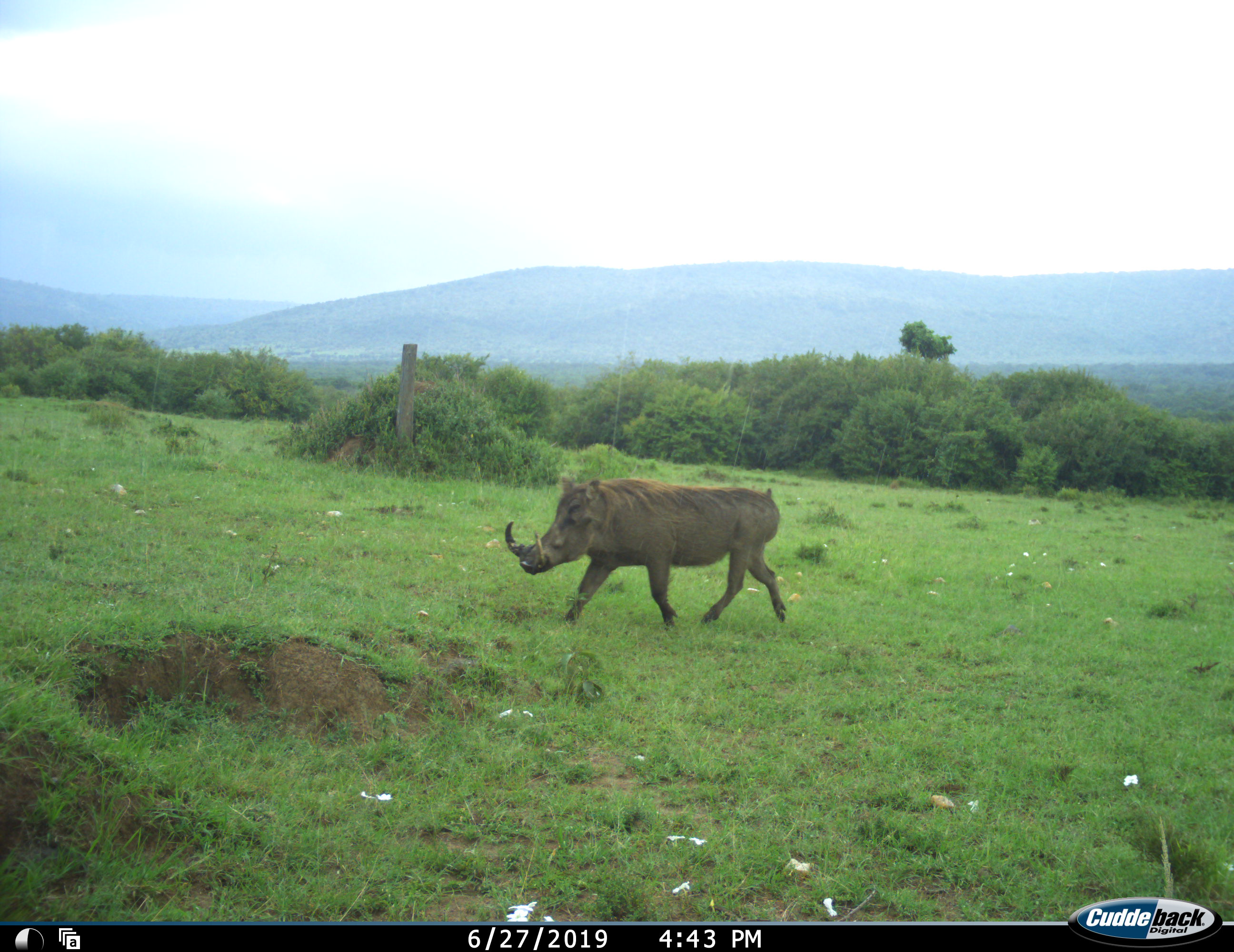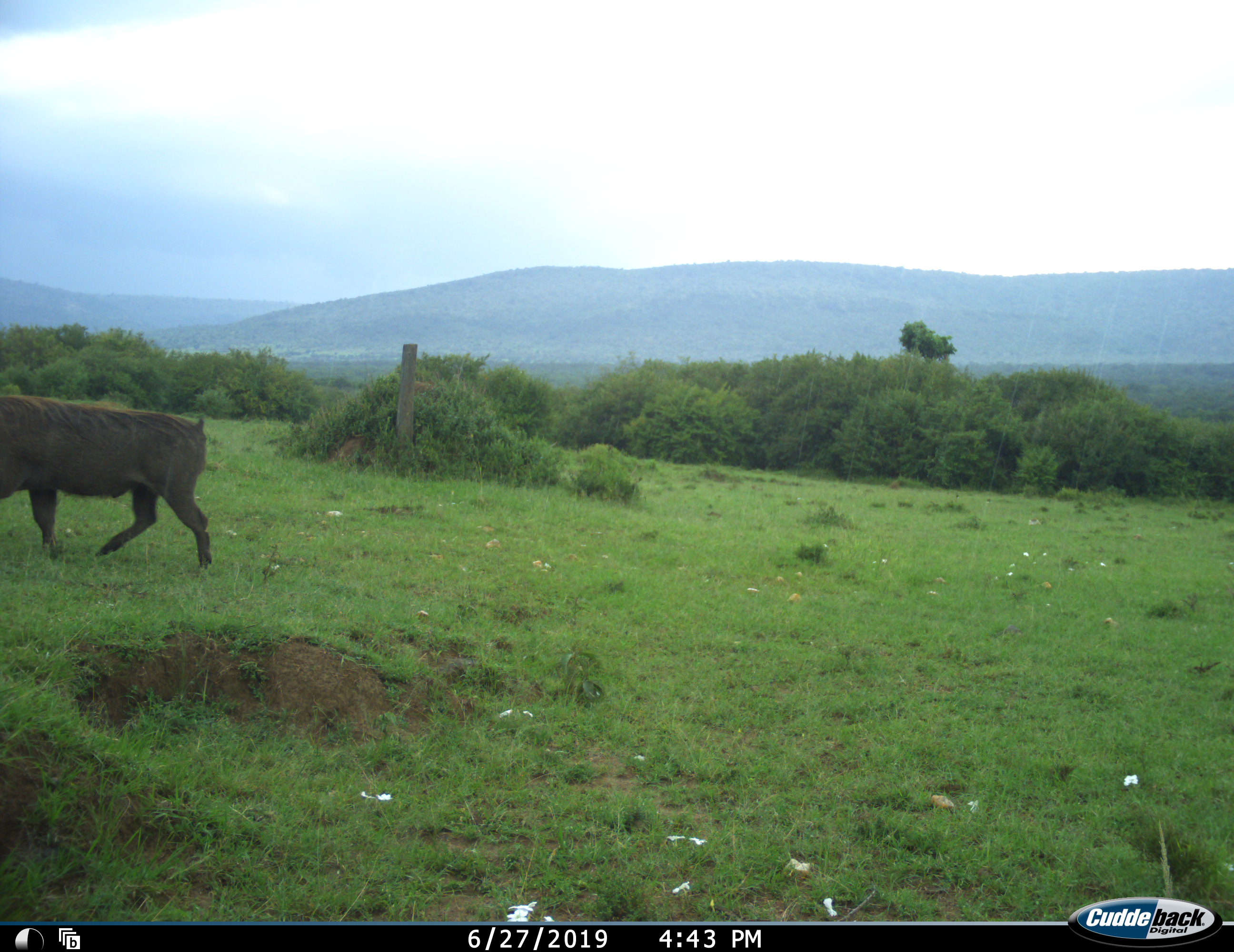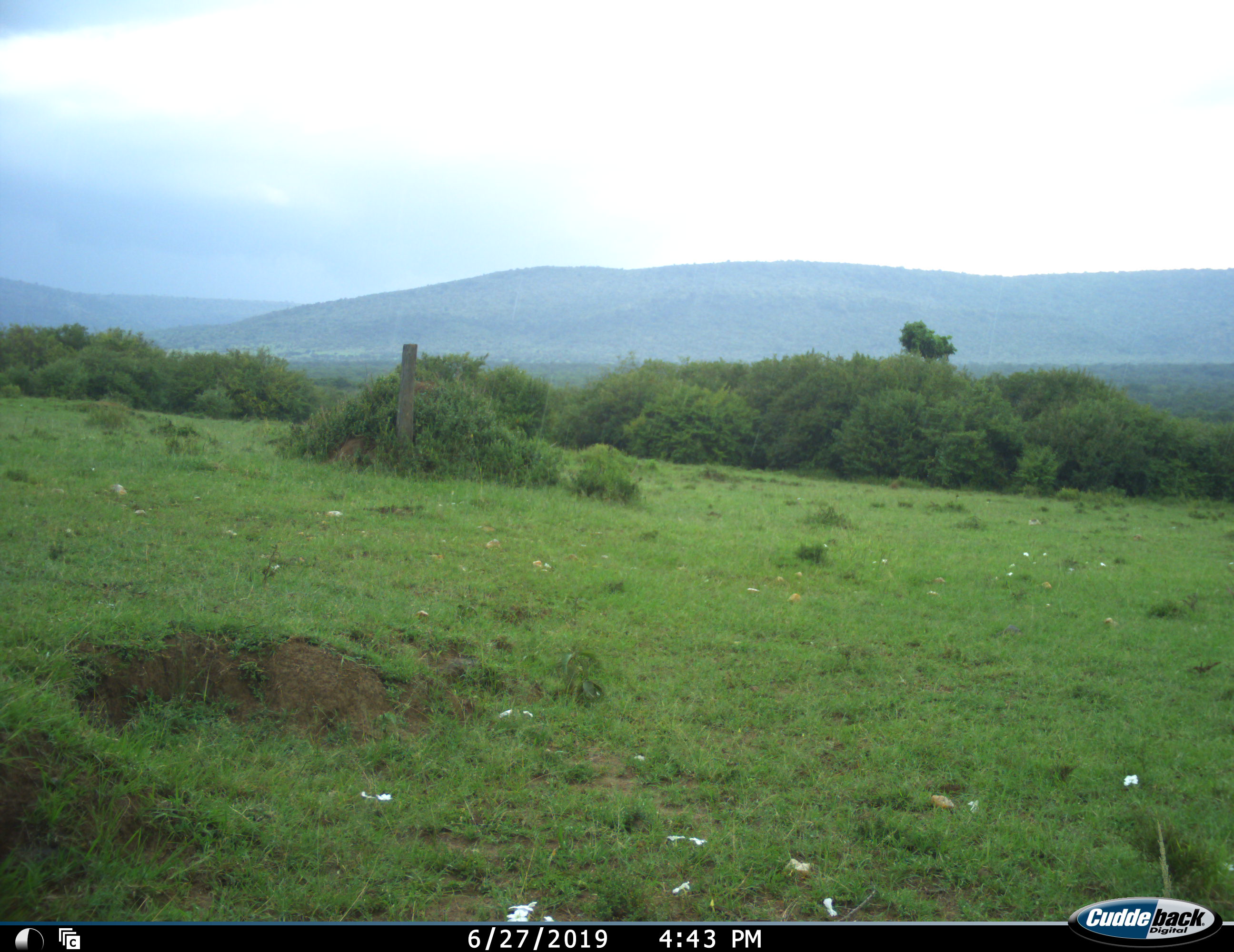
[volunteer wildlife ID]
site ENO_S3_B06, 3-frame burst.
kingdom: Animalia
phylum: Chordata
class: Mammalia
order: Artiodactyla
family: Suidae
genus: Phacochoerus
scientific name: Phacochoerus africanus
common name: warthog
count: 1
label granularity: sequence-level